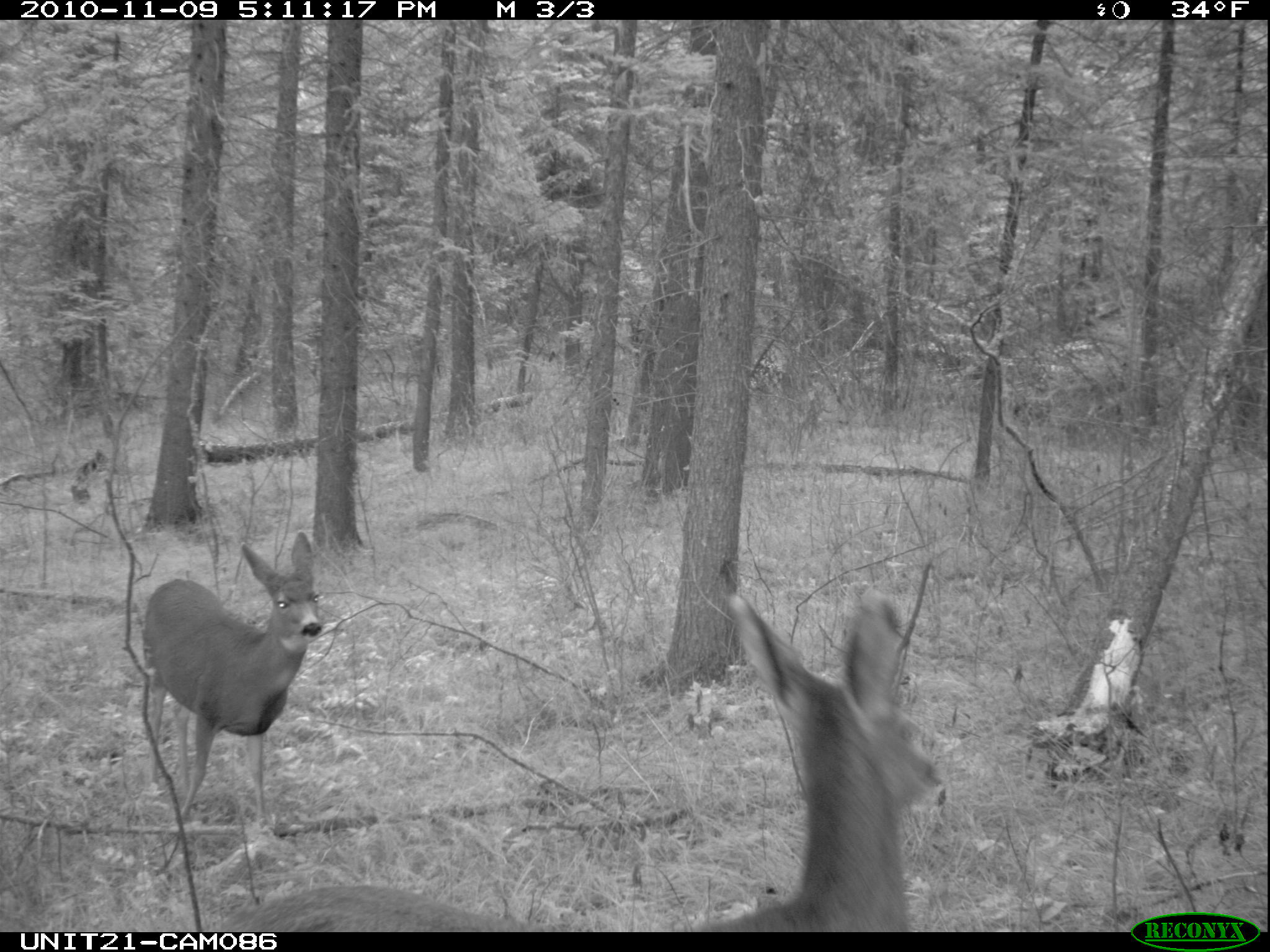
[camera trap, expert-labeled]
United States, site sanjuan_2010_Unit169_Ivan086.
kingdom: Animalia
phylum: Chordata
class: Mammalia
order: Artiodactyla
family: Cervidae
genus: Odocoileus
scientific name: Odocoileus hemionus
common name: mule deer